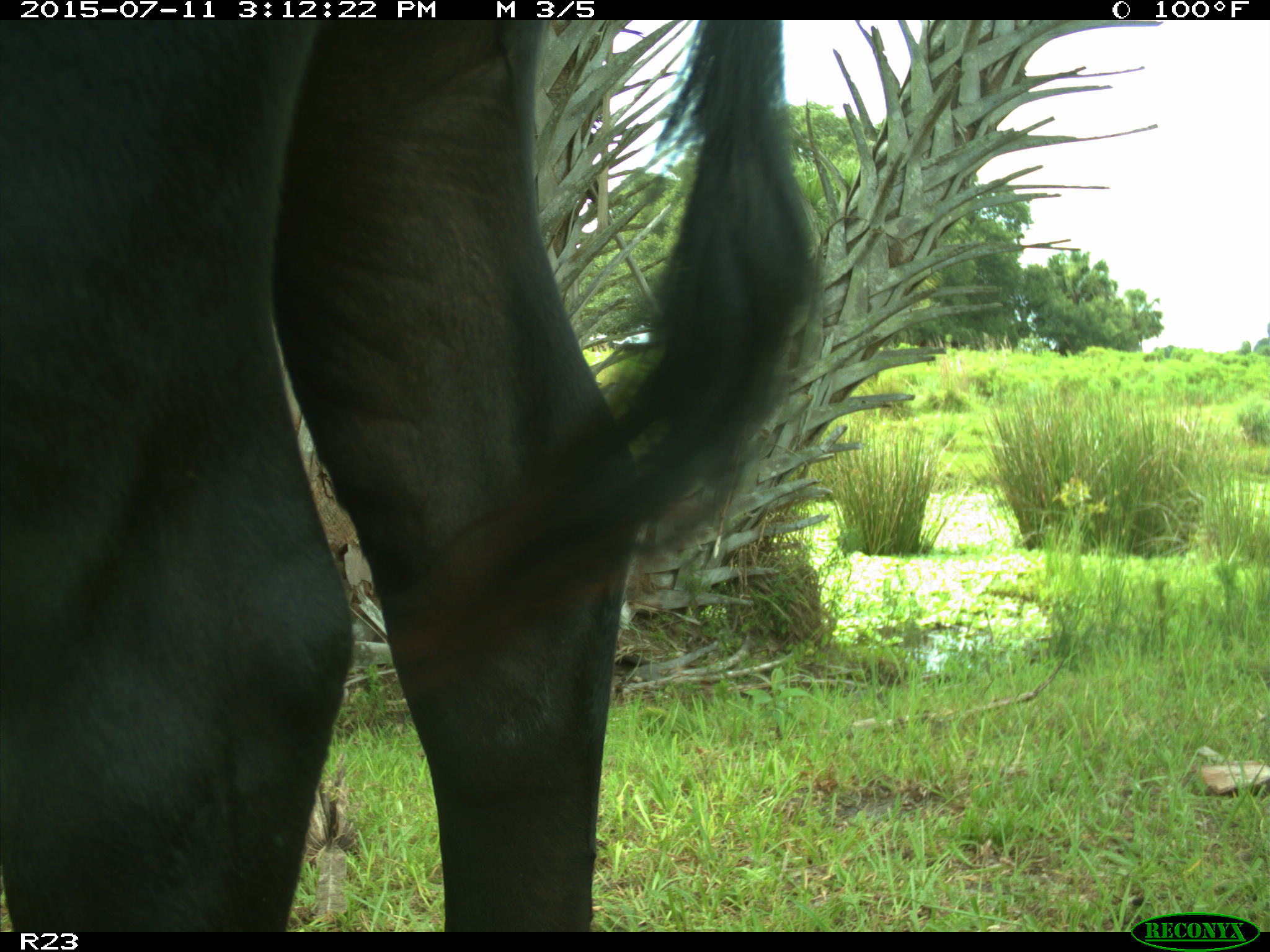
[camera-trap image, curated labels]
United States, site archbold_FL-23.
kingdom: Animalia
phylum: Chordata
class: Mammalia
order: Artiodactyla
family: Bovidae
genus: Bos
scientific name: Bos taurus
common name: domestic cow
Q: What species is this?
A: Bos taurus (domestic cow).